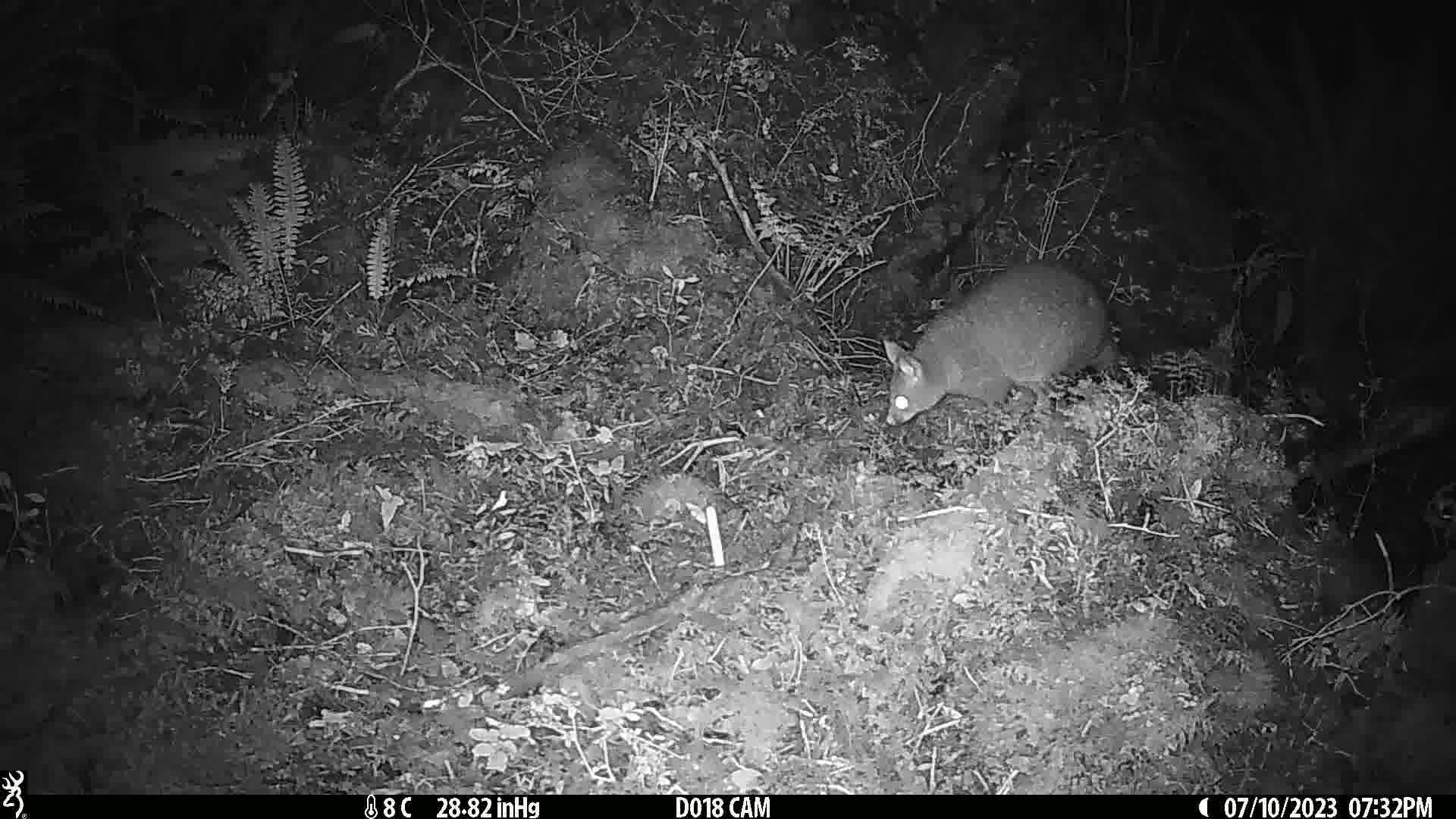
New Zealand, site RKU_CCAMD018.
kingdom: Animalia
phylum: Chordata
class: Mammalia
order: Diprotodontia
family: Phalangeridae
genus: Trichosurus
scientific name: Trichosurus vulpecula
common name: common brushtail possum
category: possum